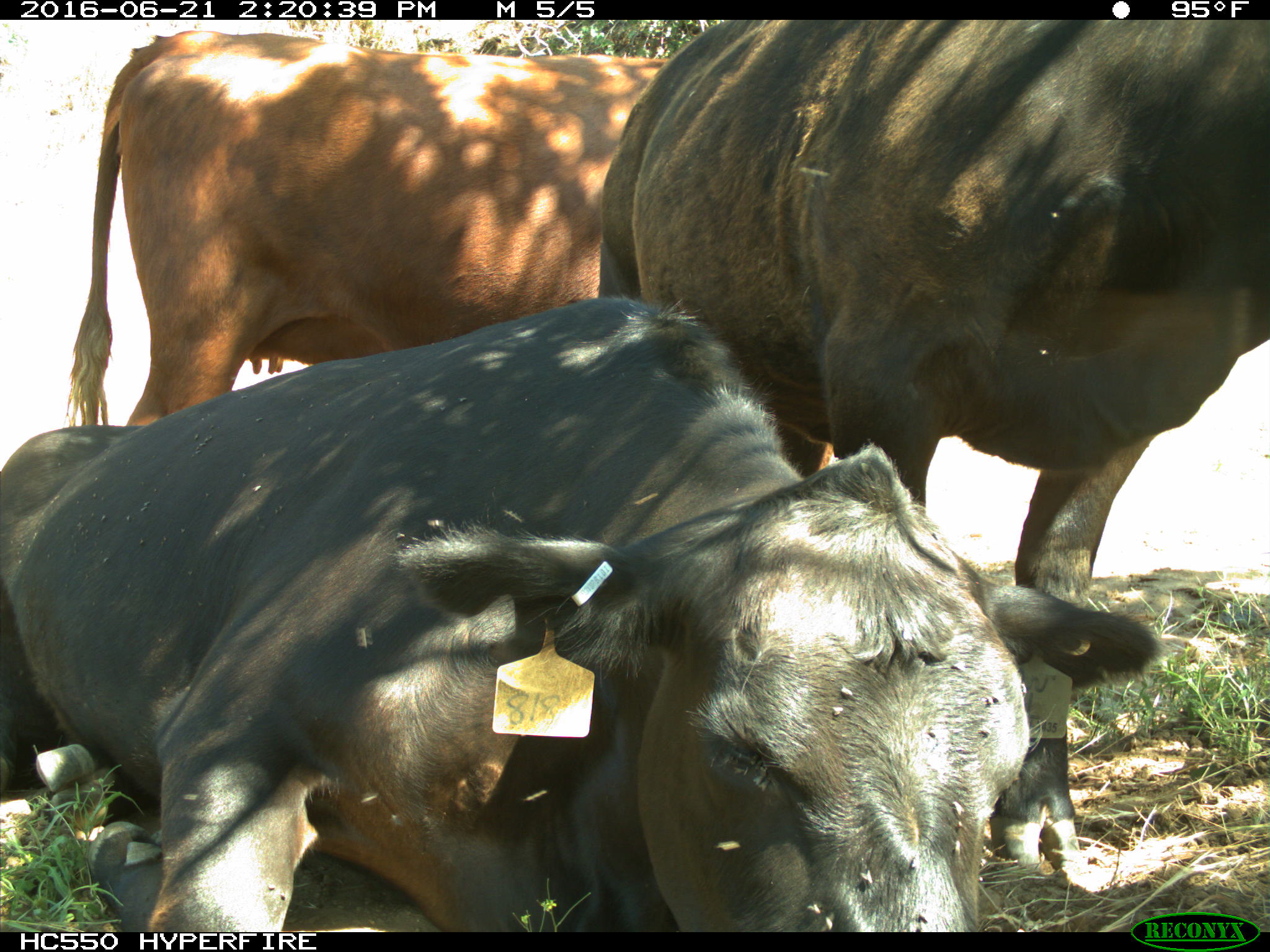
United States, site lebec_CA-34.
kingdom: Animalia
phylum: Chordata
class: Mammalia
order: Artiodactyla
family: Bovidae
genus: Bos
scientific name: Bos taurus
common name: domestic cow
Bos taurus (domestic cow).